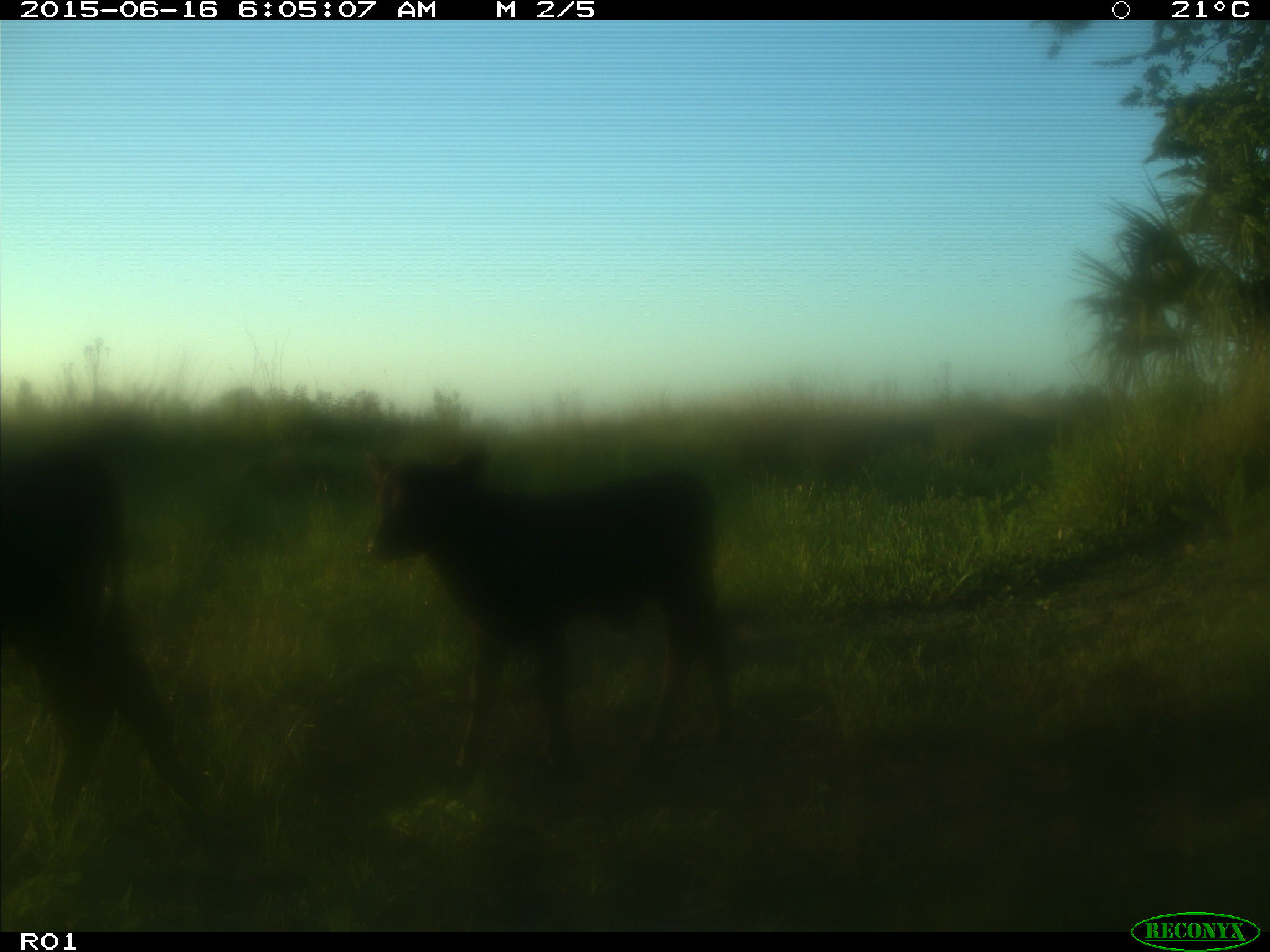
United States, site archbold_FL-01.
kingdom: Animalia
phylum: Chordata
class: Mammalia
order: Artiodactyla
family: Bovidae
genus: Bos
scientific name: Bos taurus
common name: domestic cow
Bos taurus (domestic cow).